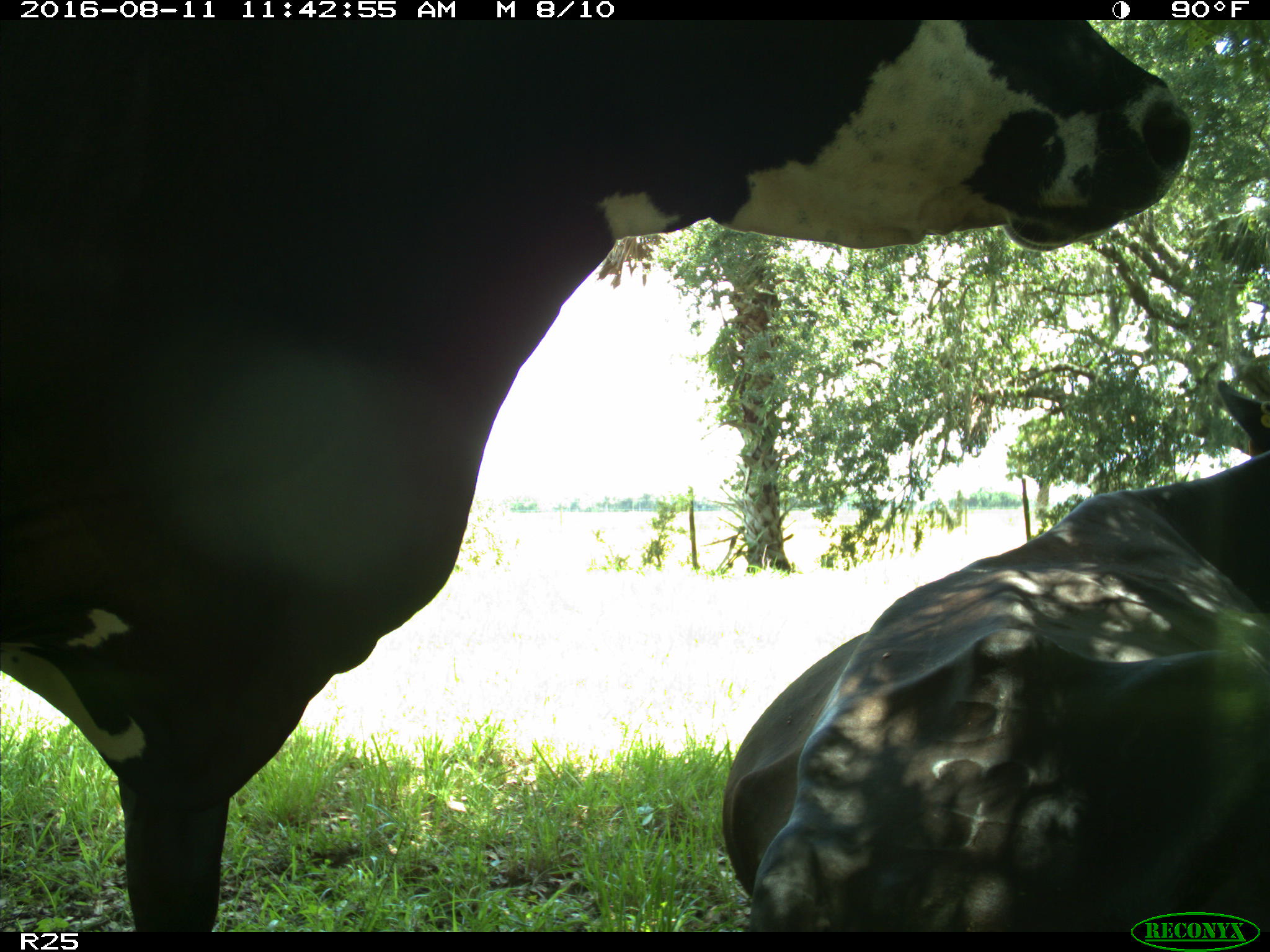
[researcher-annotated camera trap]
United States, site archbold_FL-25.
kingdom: Animalia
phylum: Chordata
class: Mammalia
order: Artiodactyla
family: Bovidae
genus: Bos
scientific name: Bos taurus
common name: domestic cow